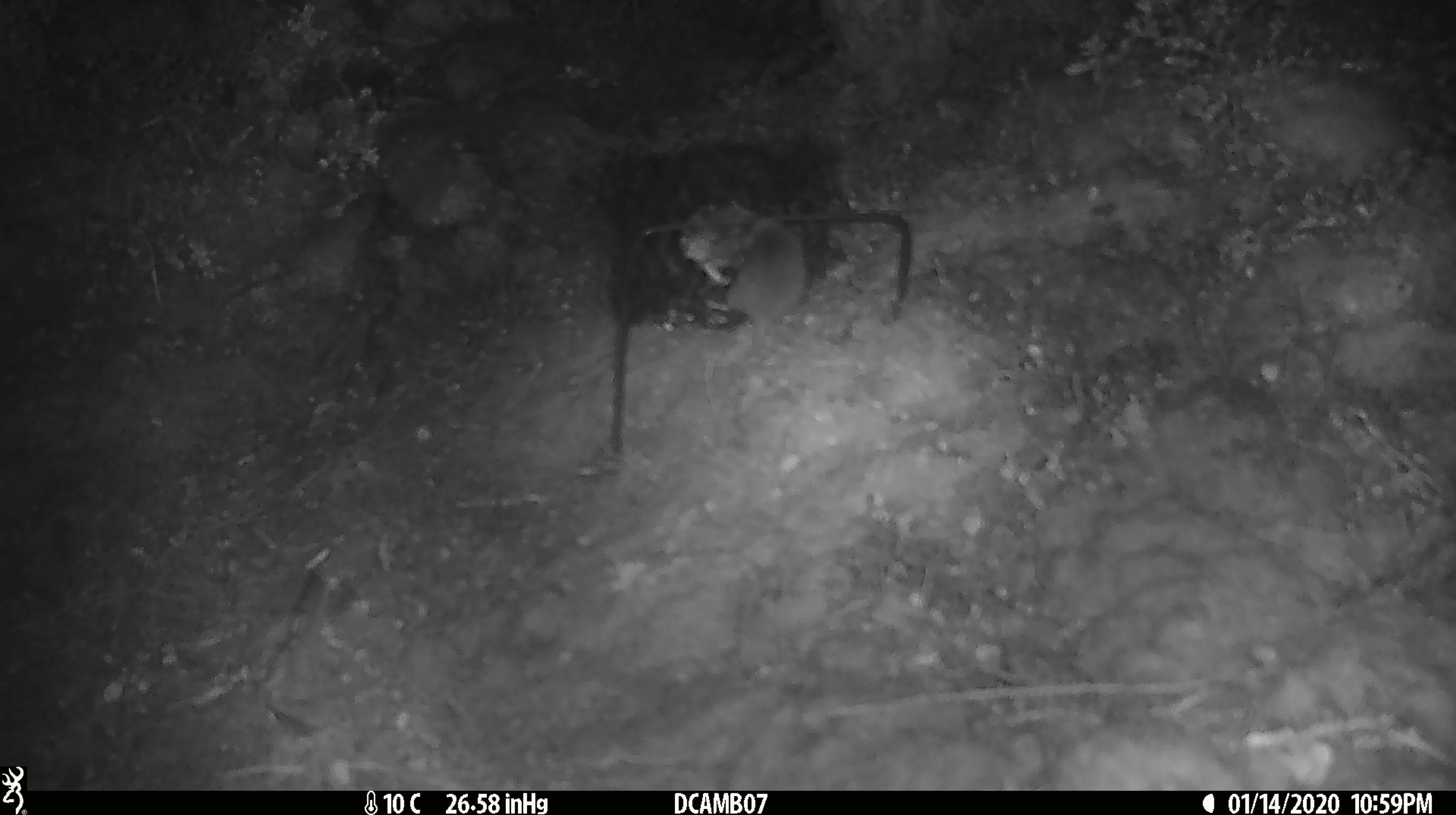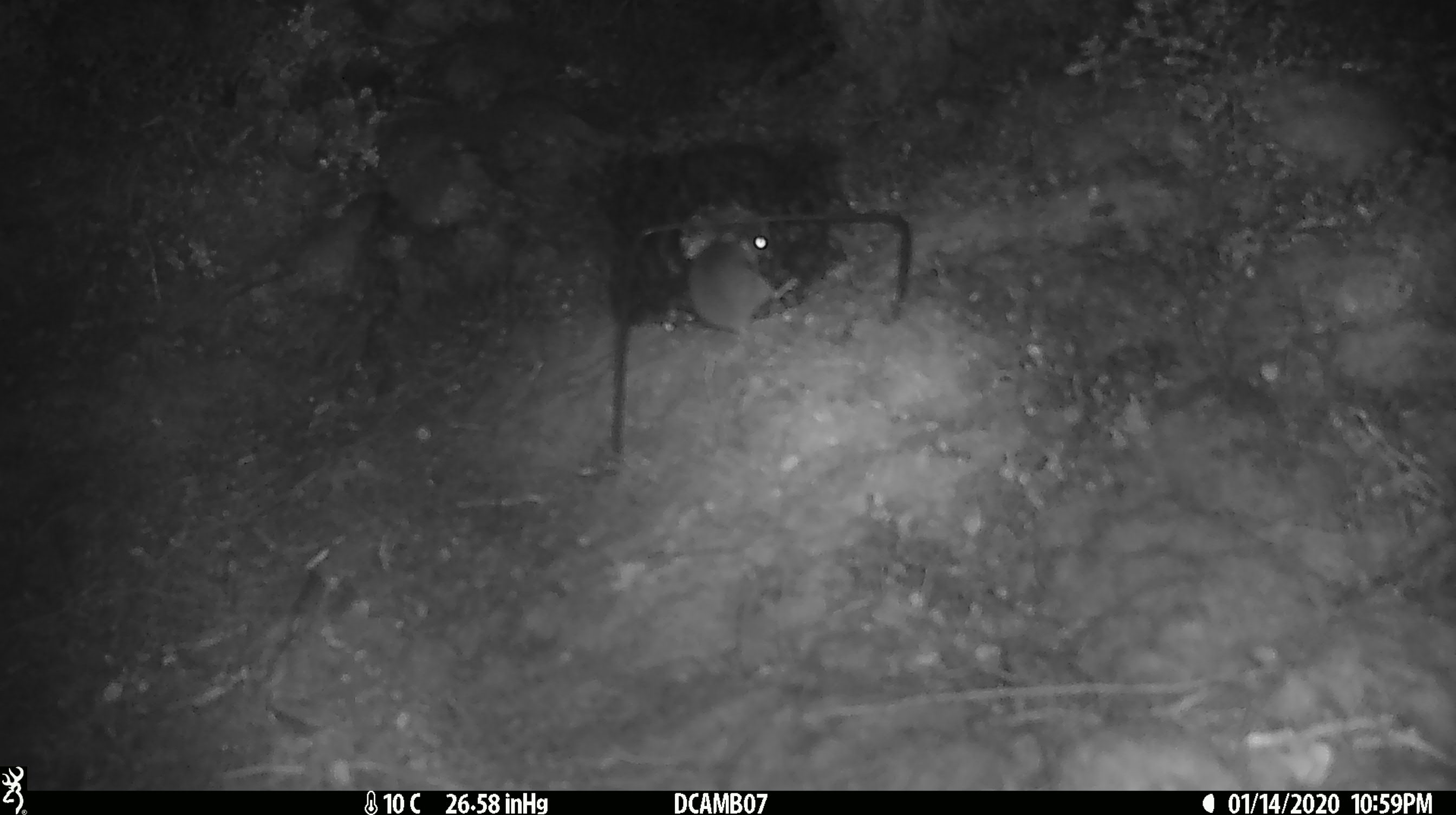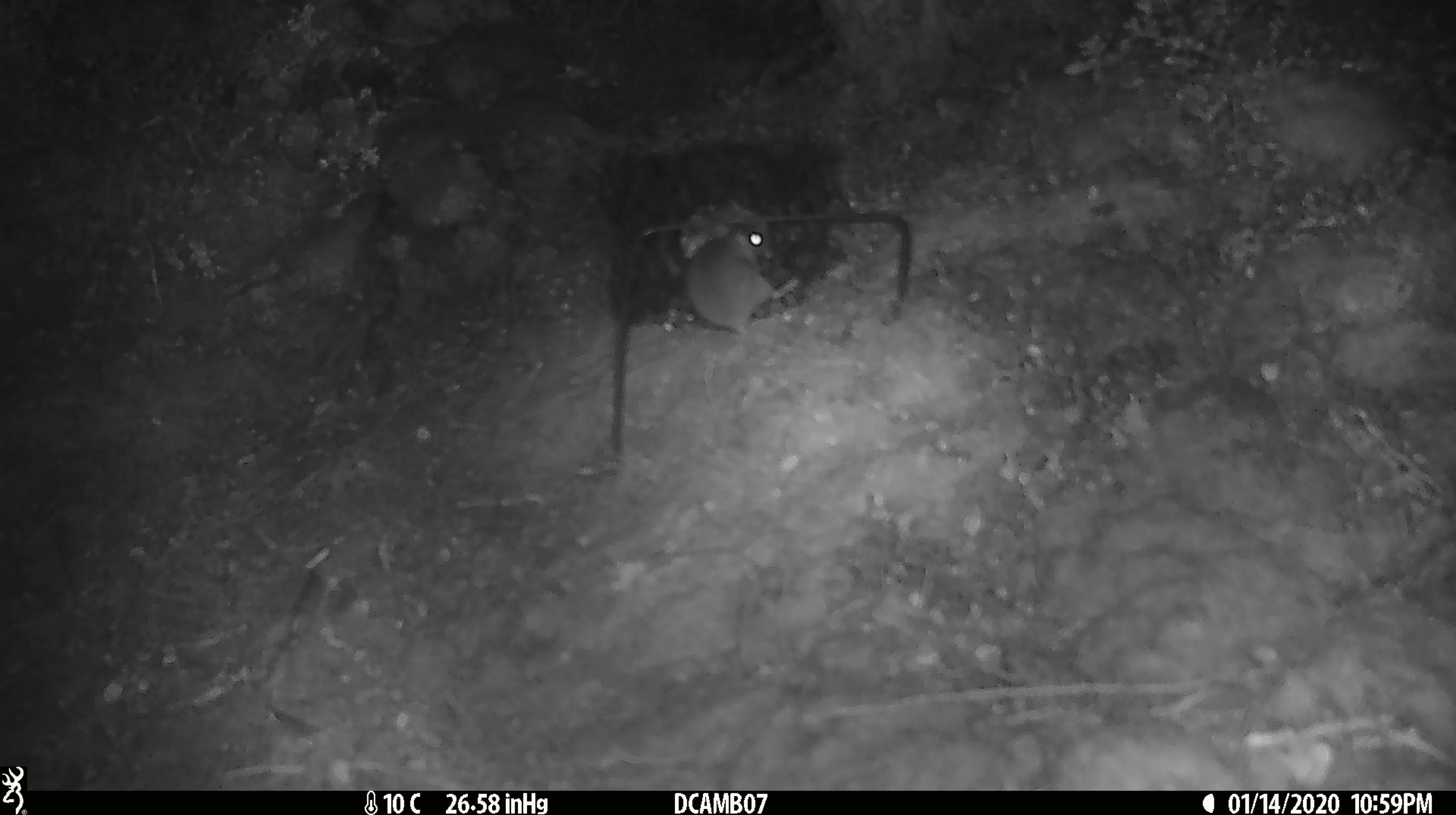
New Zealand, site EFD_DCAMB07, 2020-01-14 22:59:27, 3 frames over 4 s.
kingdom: Animalia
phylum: Chordata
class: Mammalia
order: Rodentia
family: Muridae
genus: Mus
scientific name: Mus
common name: mouse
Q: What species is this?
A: Mouse (Mus).